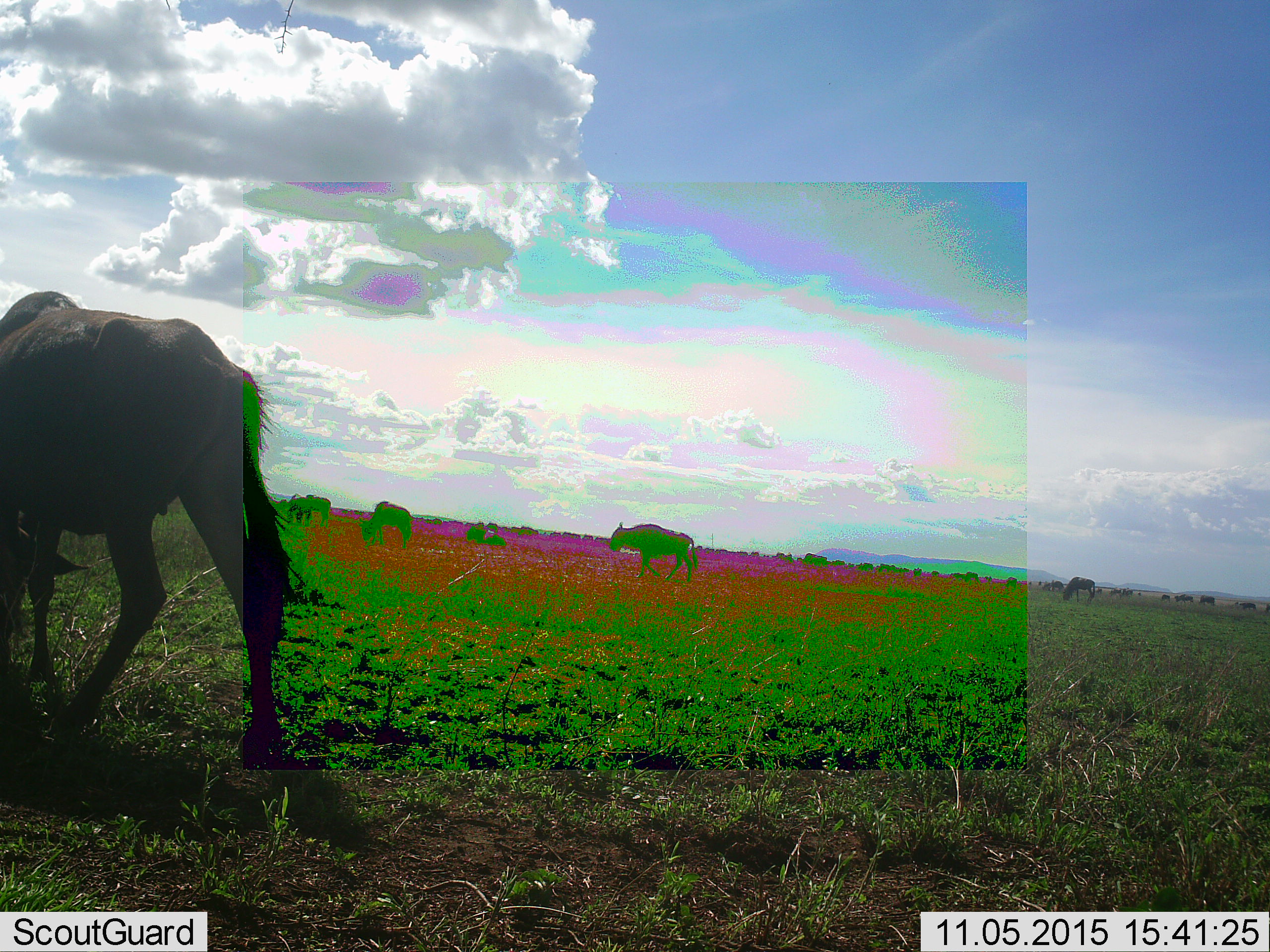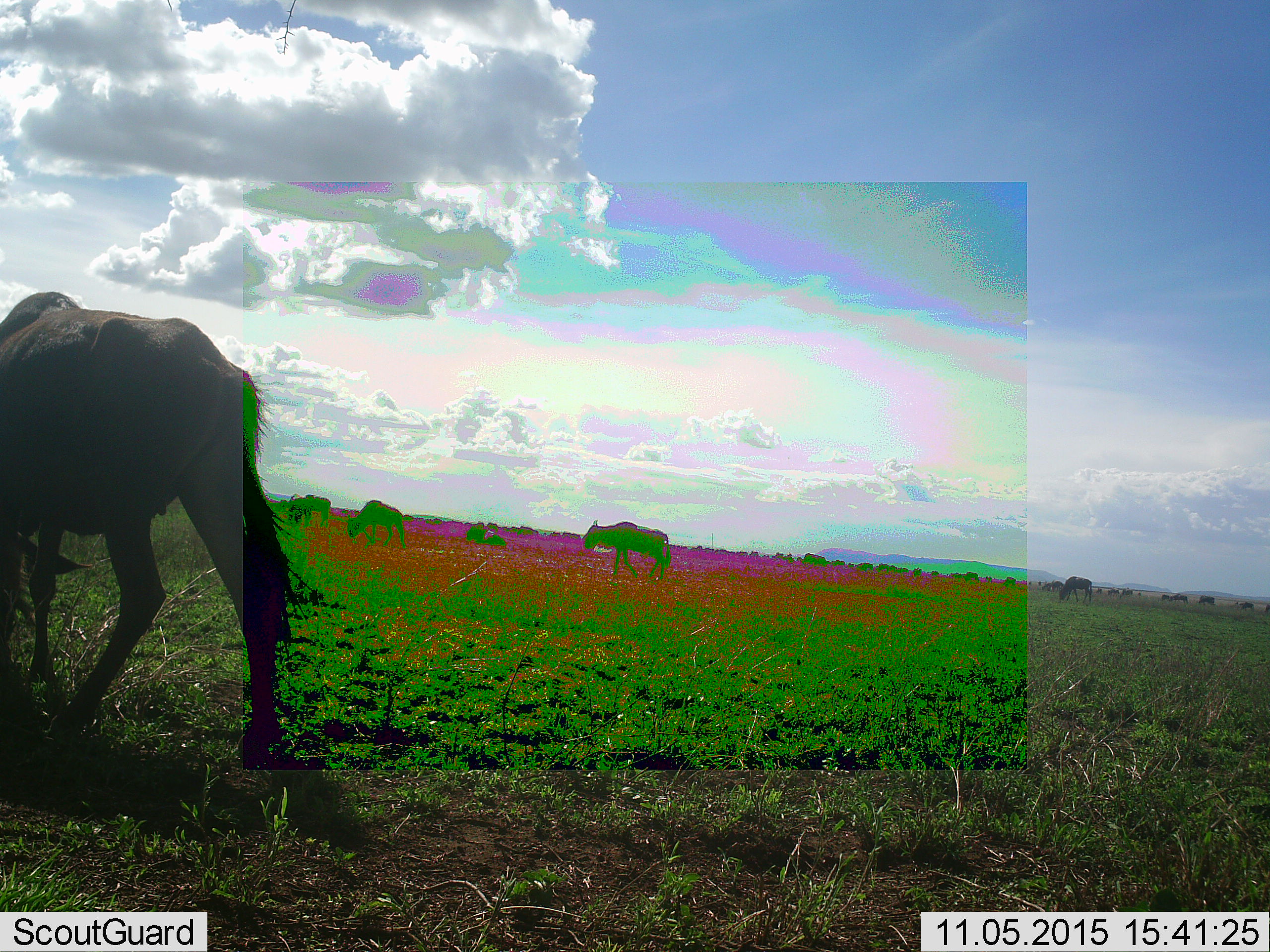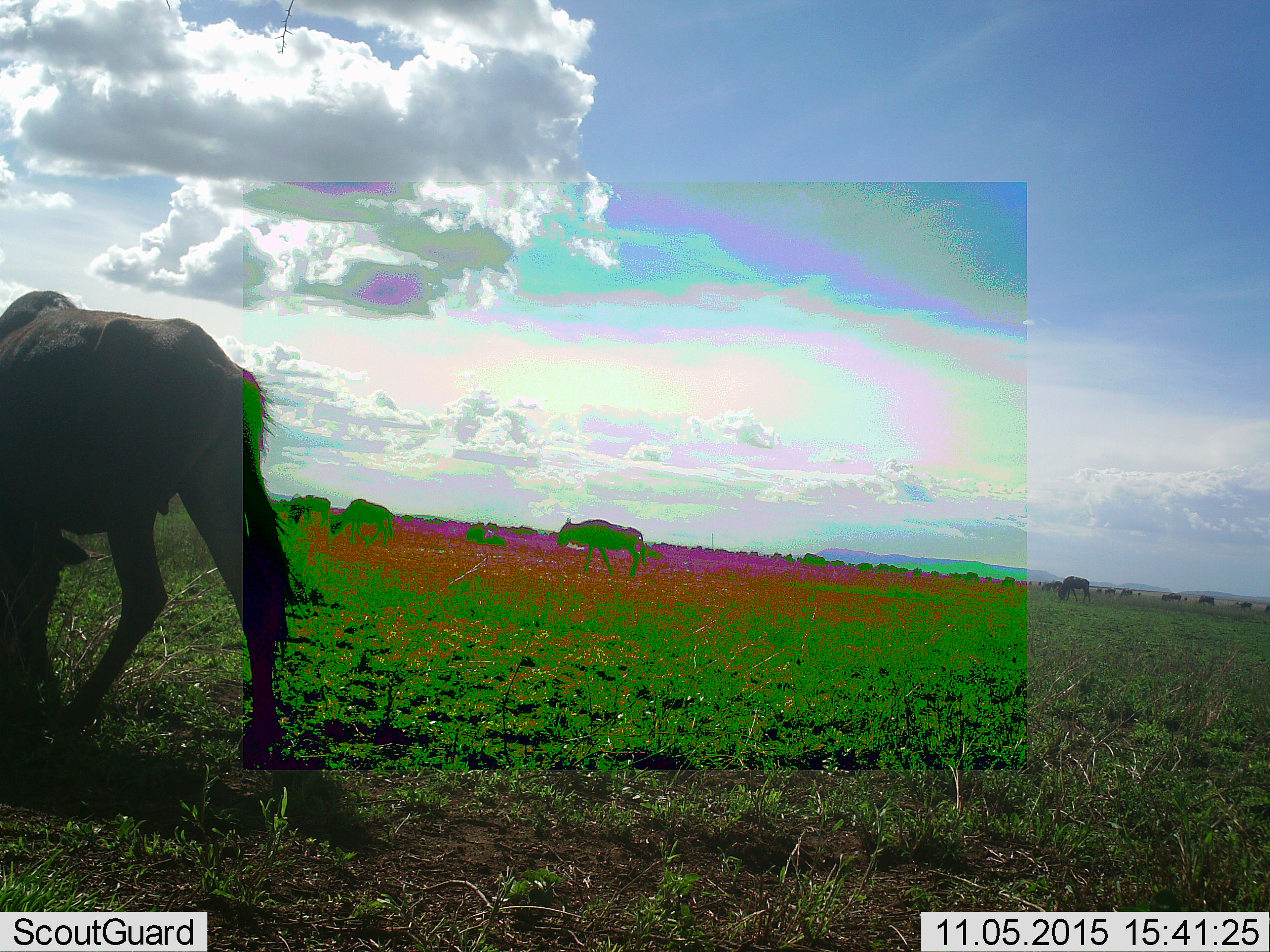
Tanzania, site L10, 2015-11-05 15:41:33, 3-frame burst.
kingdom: Animalia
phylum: Chordata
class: Mammalia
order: Artiodactyla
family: Bovidae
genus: Connochaetes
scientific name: Connochaetes taurinus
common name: blue wildebeest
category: wildebeest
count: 11-50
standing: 29%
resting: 0%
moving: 71%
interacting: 0%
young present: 0%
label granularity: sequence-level